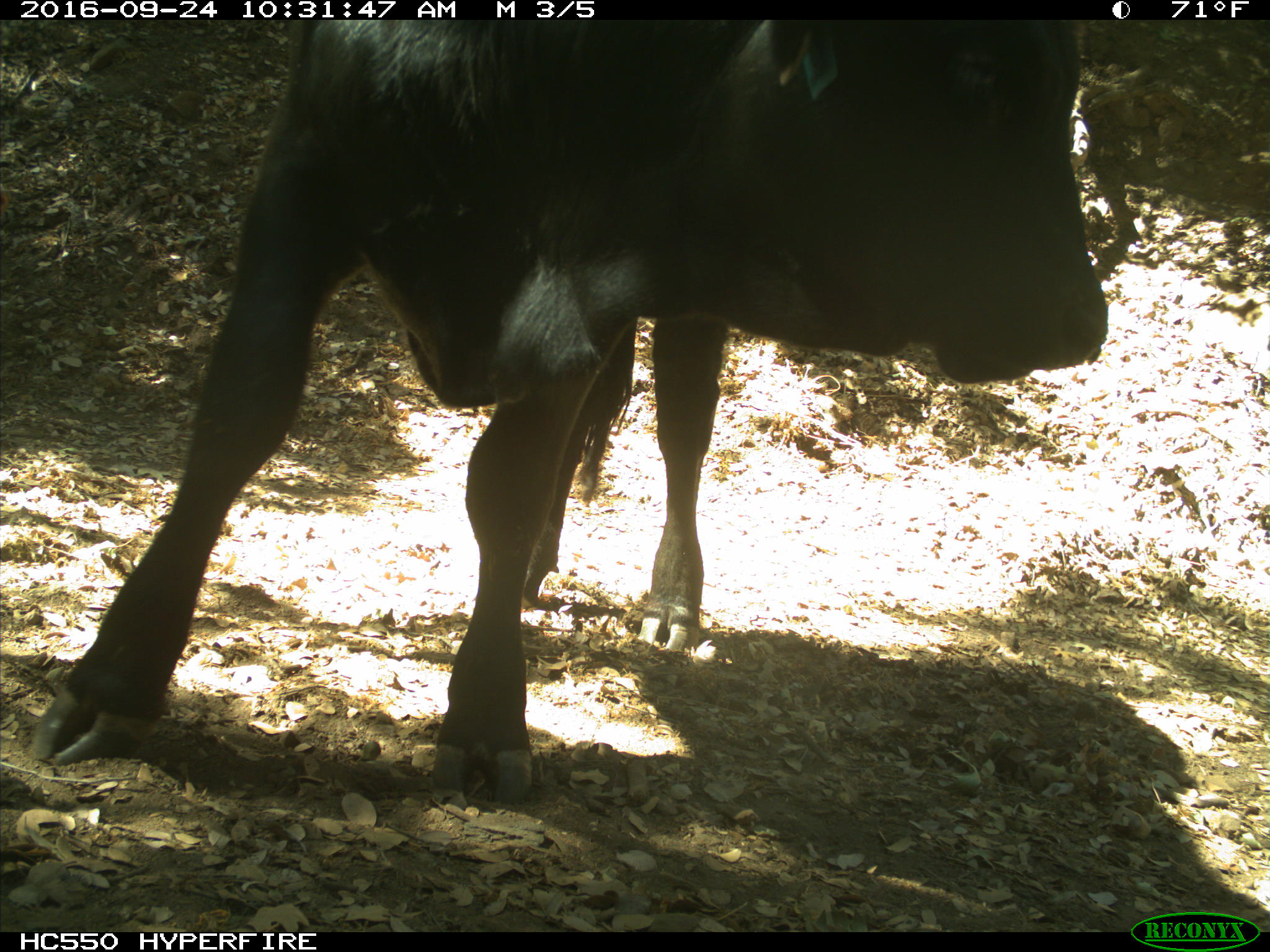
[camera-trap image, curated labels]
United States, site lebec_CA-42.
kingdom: Animalia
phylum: Chordata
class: Mammalia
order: Artiodactyla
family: Bovidae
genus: Bos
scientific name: Bos taurus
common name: domestic cow